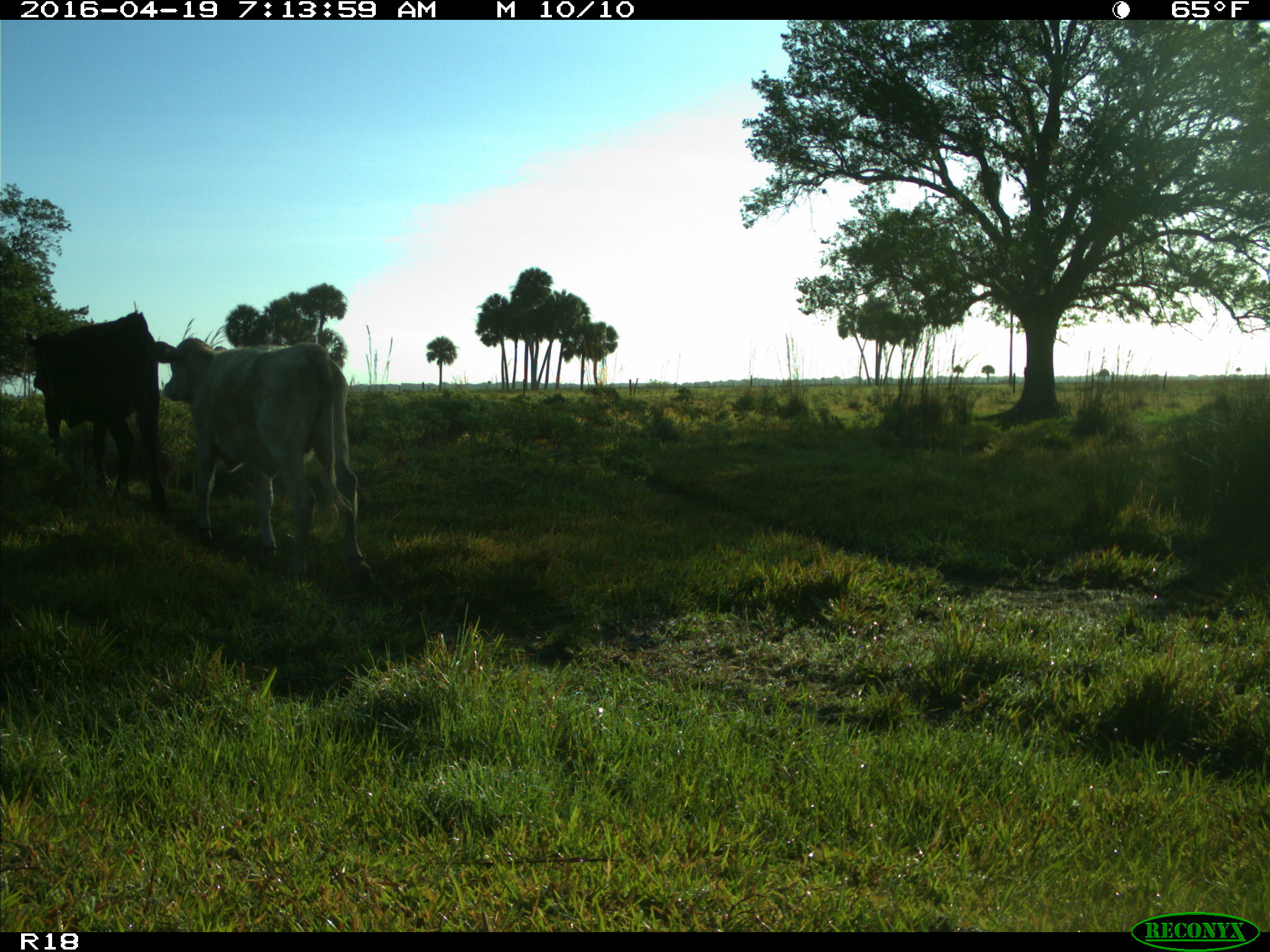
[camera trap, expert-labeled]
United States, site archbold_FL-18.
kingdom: Animalia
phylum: Chordata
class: Mammalia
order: Artiodactyla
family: Bovidae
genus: Bos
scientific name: Bos taurus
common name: domestic cow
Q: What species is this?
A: Bos taurus (domestic cow).